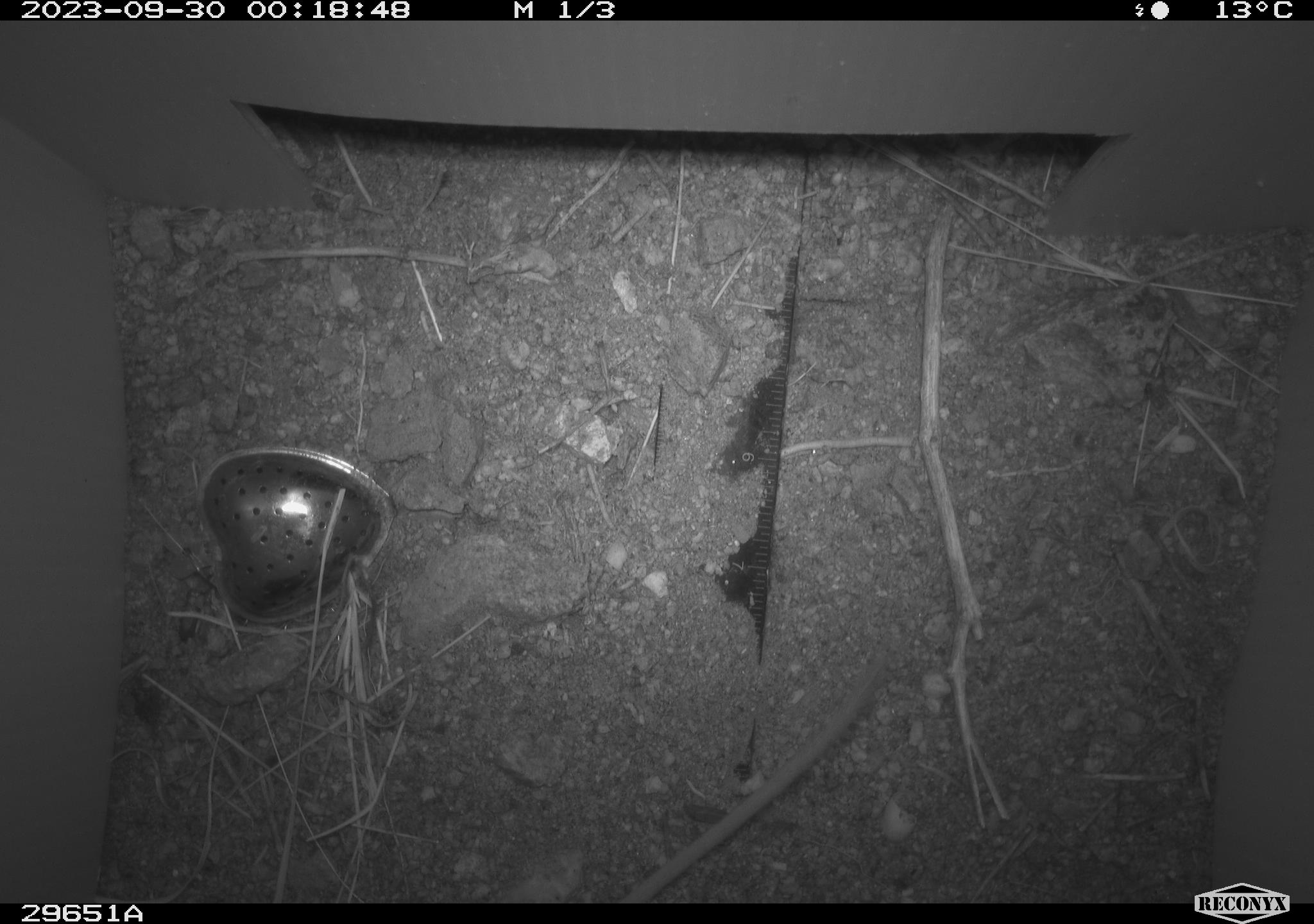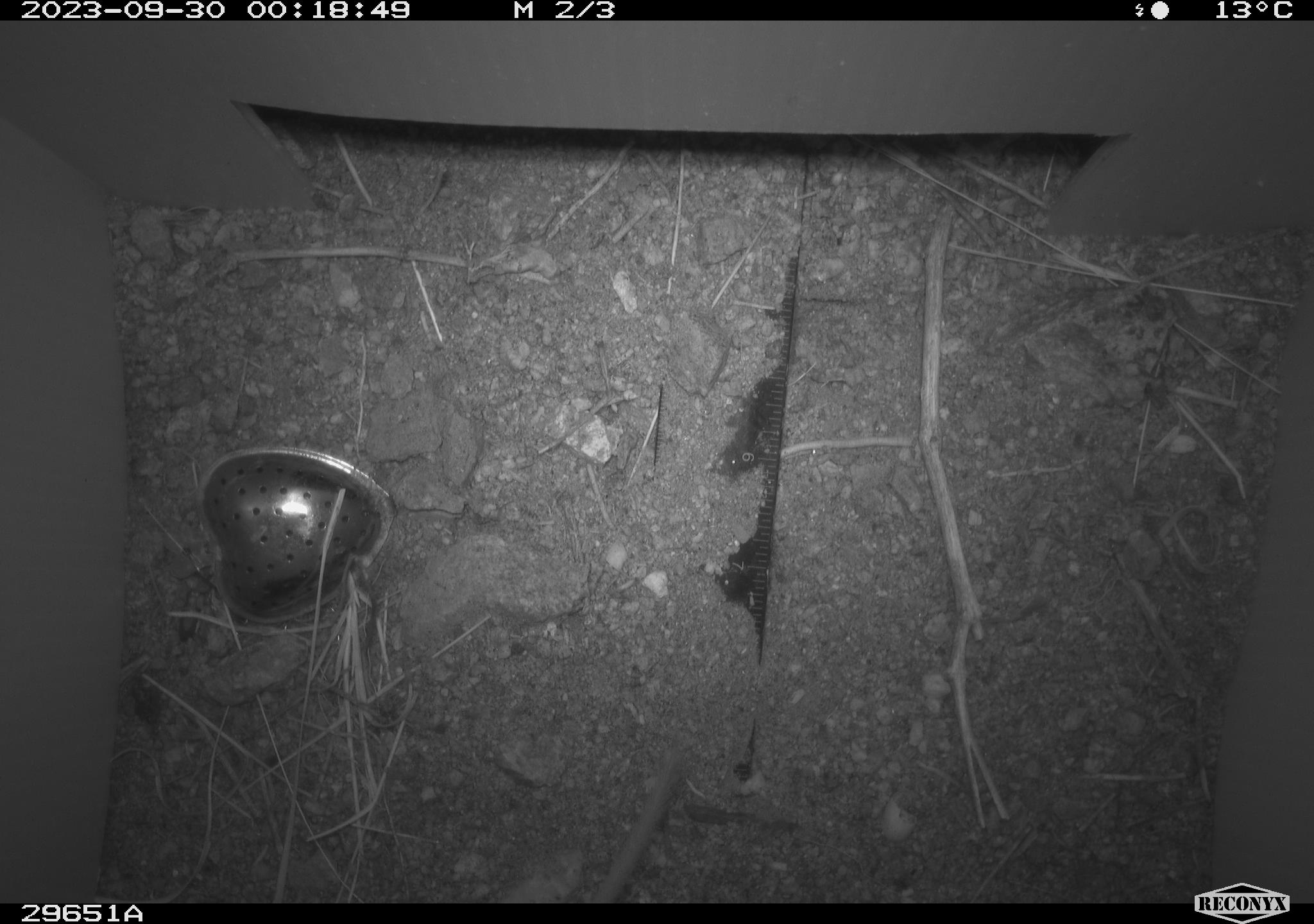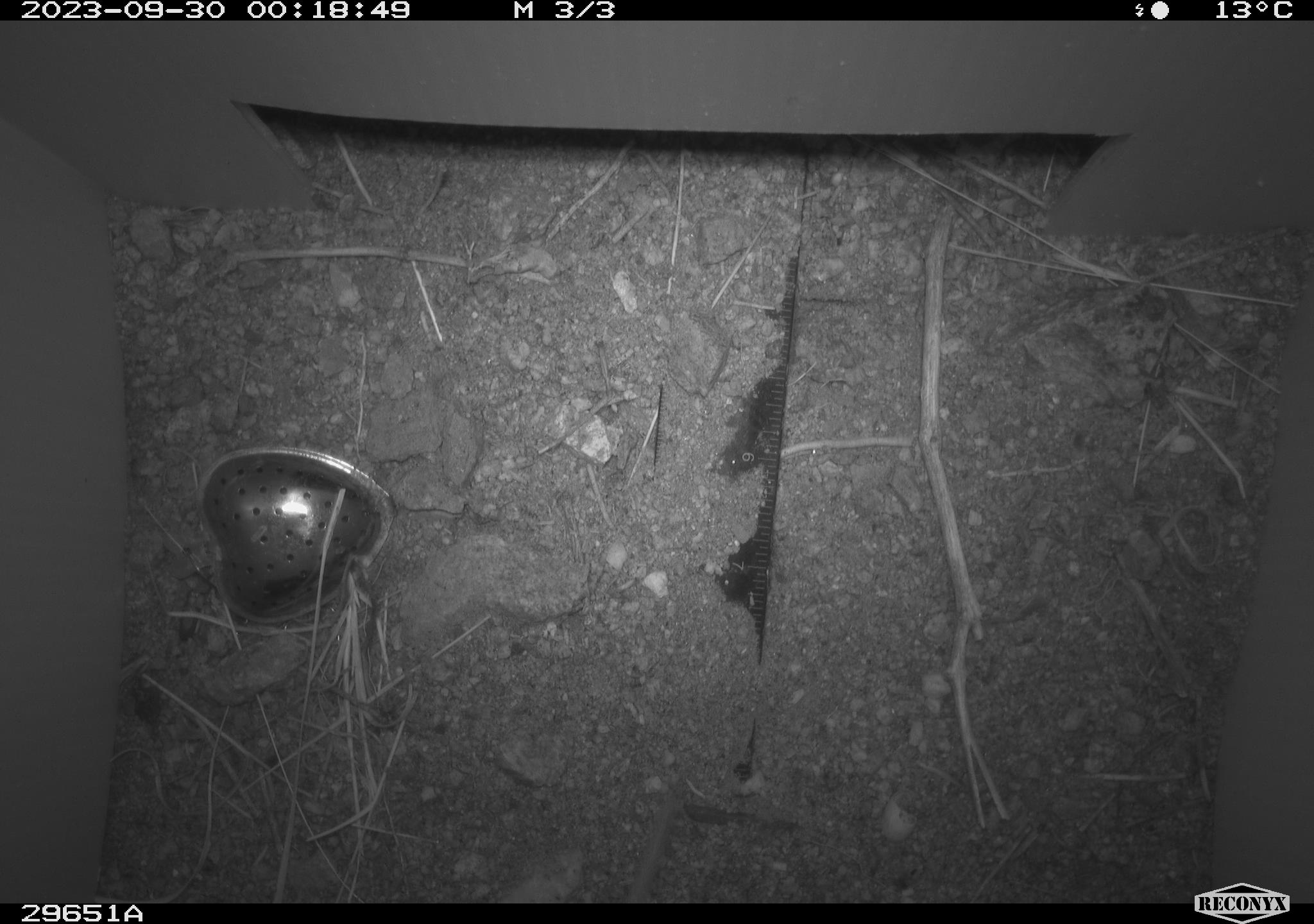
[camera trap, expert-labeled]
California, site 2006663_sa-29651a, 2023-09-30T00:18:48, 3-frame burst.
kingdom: Animalia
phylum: Chordata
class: Mammalia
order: Rodentia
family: Cricetidae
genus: Peromyscus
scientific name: Peromyscus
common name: deer mice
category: peromyscus species